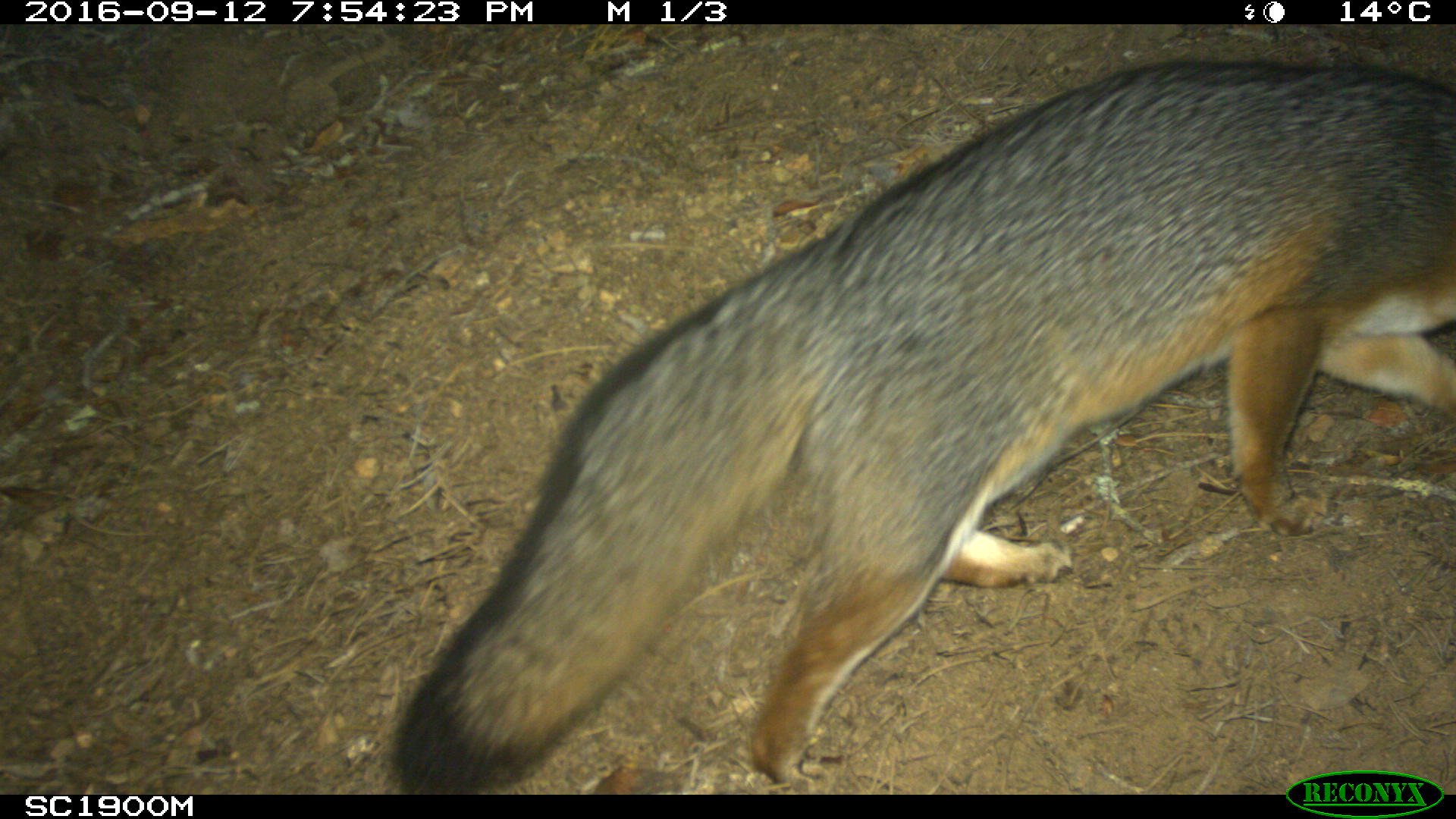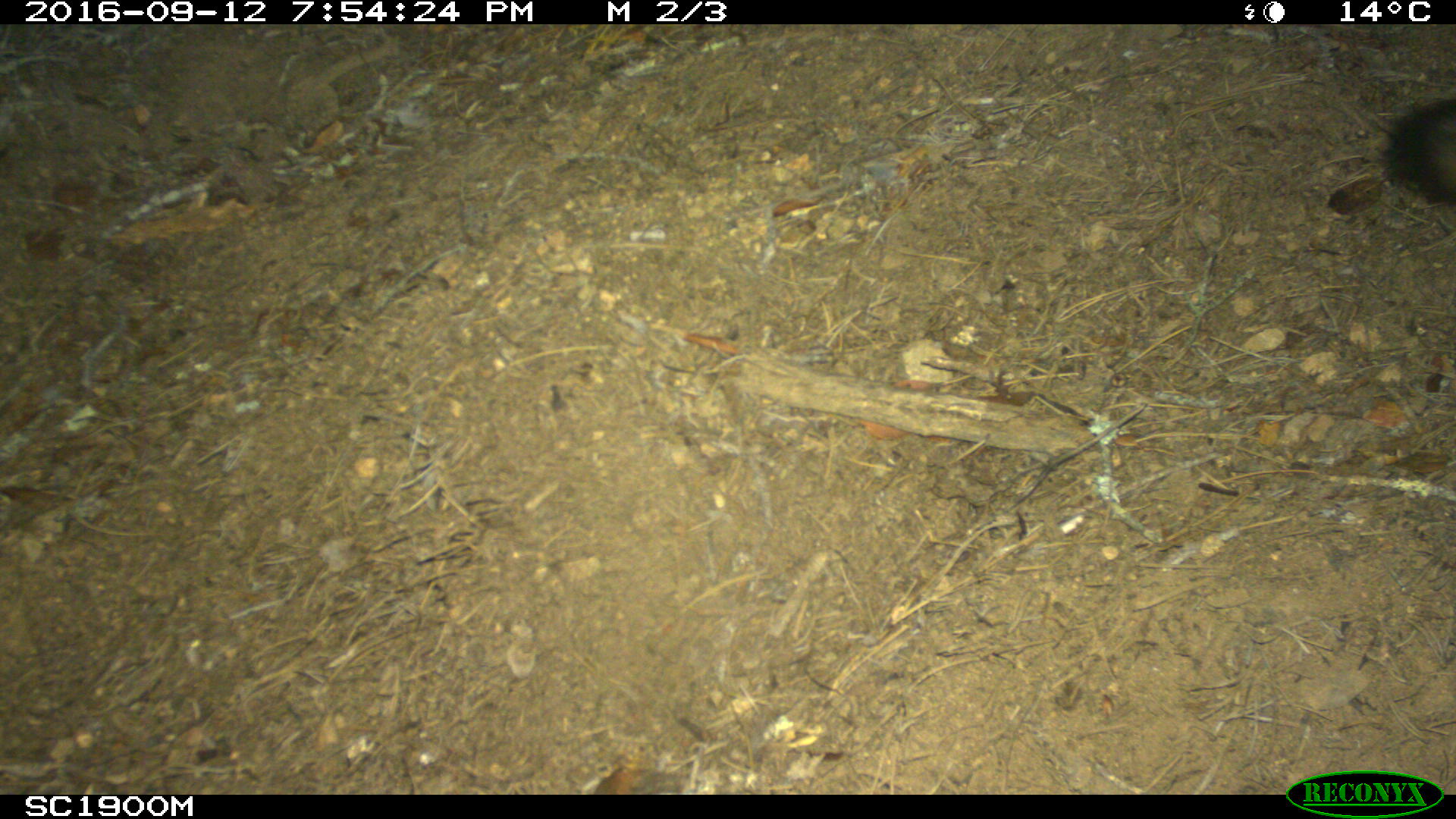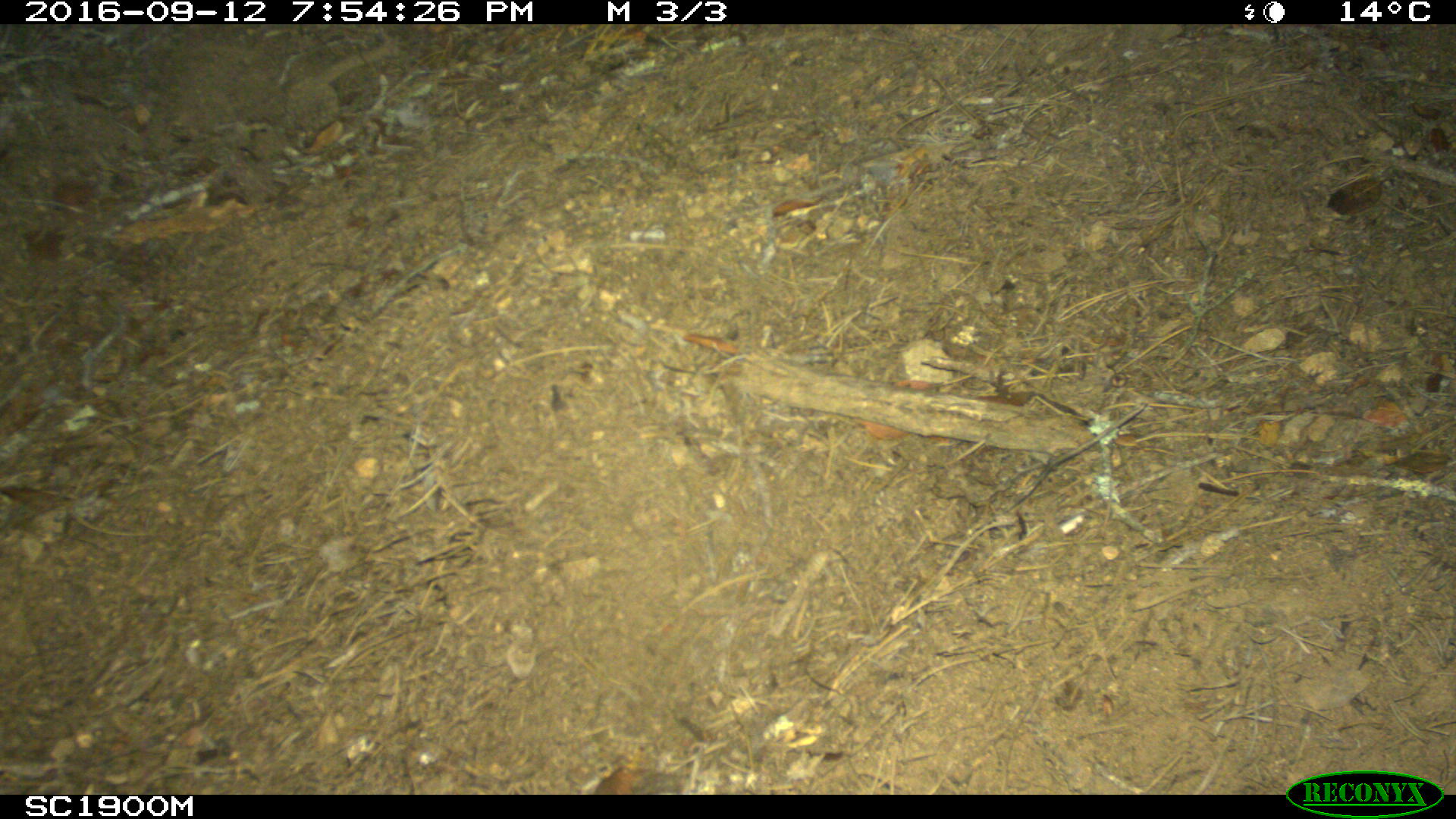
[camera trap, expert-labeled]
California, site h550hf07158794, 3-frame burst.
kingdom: Animalia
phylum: Chordata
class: Mammalia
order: Carnivora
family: Canidae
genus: Urocyon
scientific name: Urocyon littoralis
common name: island fox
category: fox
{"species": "fox (island fox) (Urocyon littoralis)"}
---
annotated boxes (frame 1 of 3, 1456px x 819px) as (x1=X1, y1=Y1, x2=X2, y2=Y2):
fox: (x1=392, y1=60, x2=1455, y2=793)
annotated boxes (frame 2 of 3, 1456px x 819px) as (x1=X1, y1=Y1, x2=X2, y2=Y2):
fox: (x1=1386, y1=93, x2=1455, y2=205)